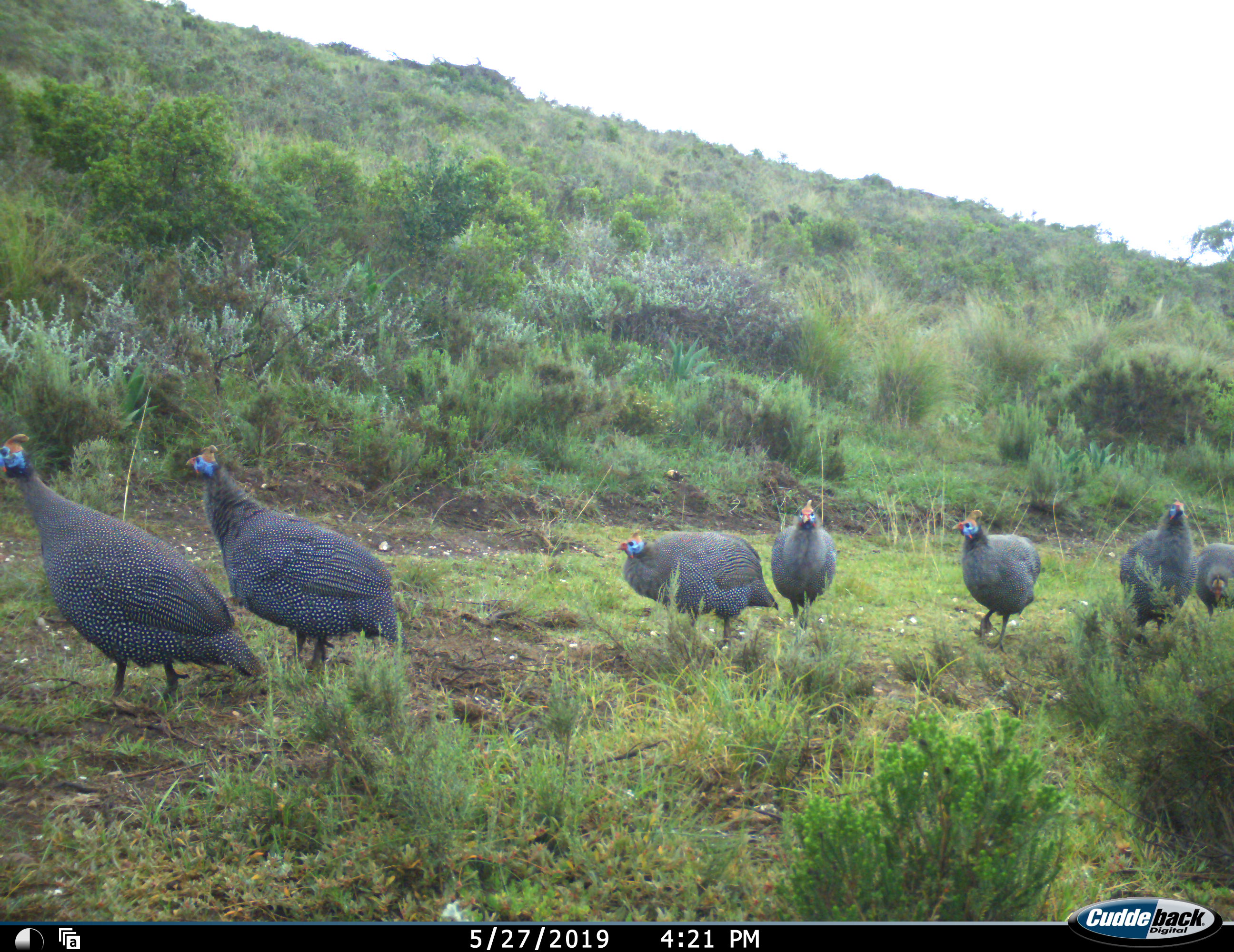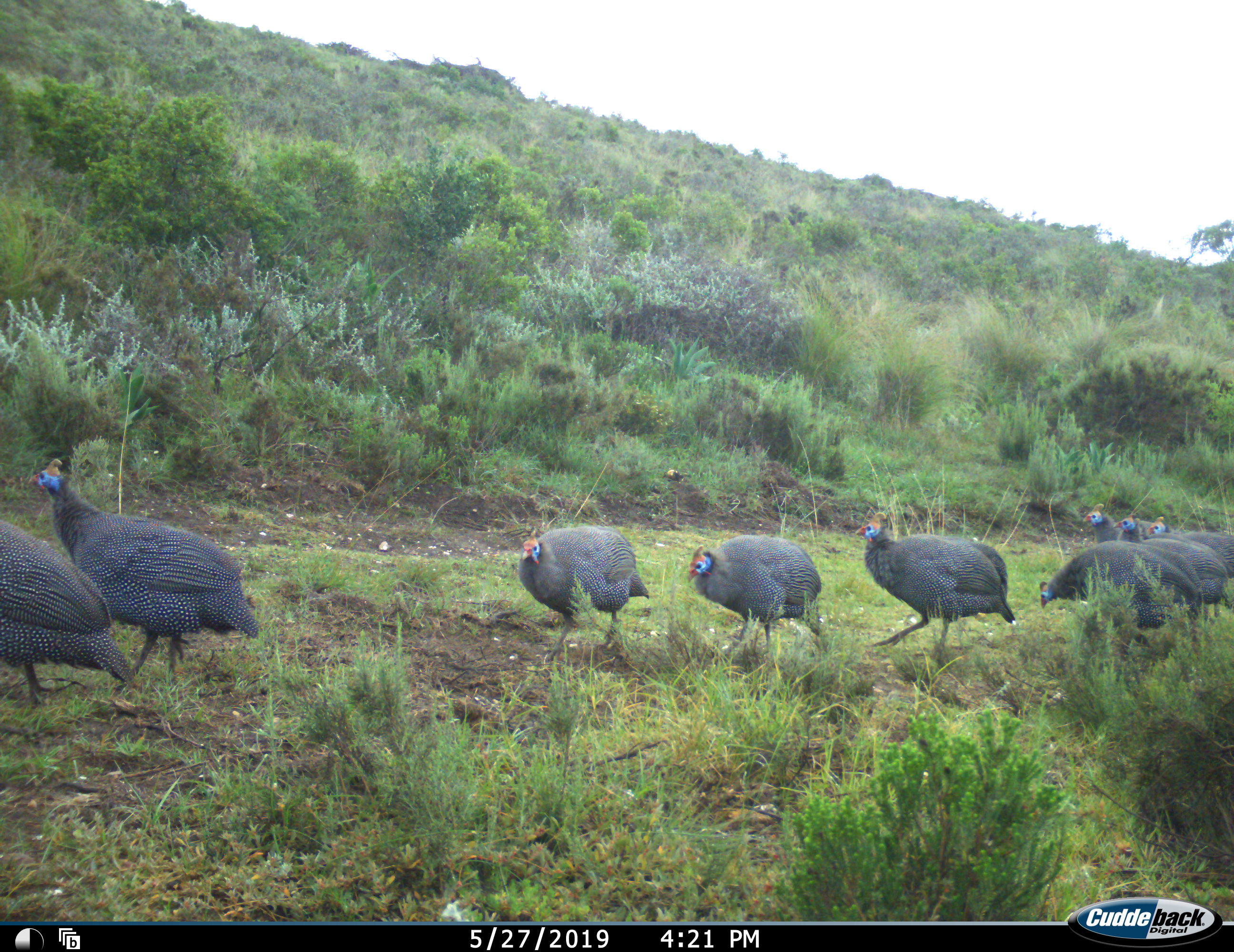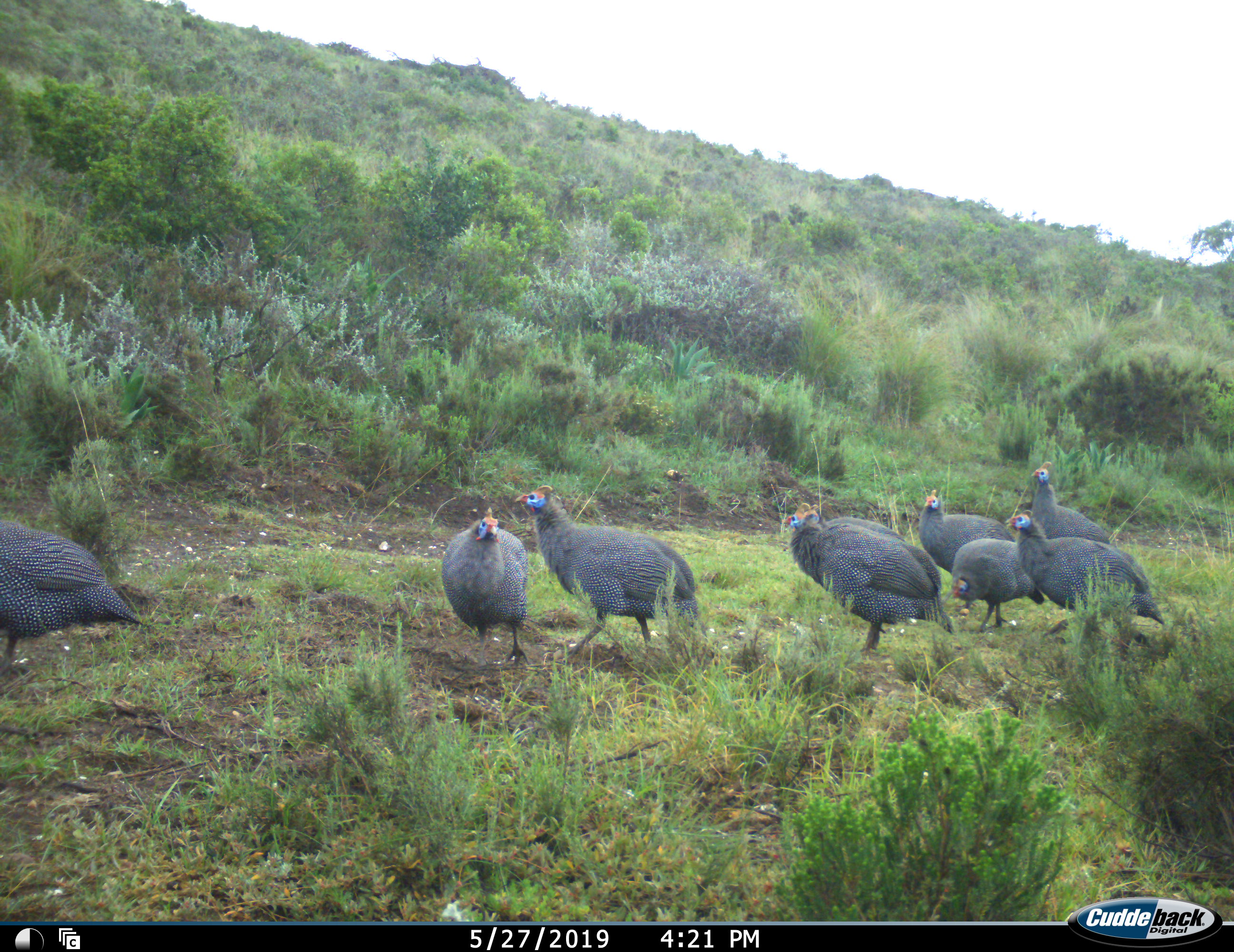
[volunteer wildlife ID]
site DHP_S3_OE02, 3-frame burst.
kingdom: Animalia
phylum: Chordata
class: Aves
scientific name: Aves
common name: bird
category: birdother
Birdother (bird) (Aves), count 10. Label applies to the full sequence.